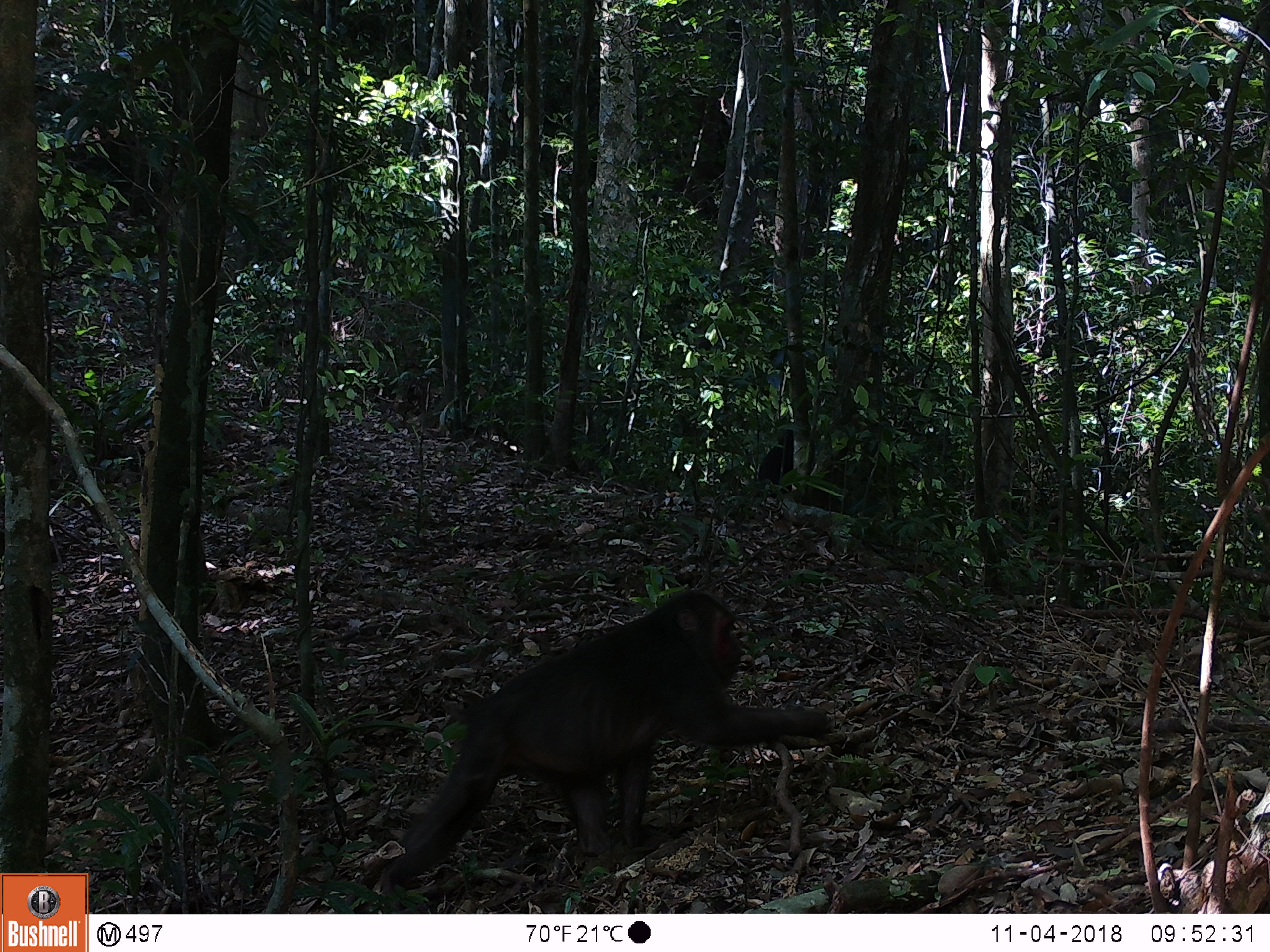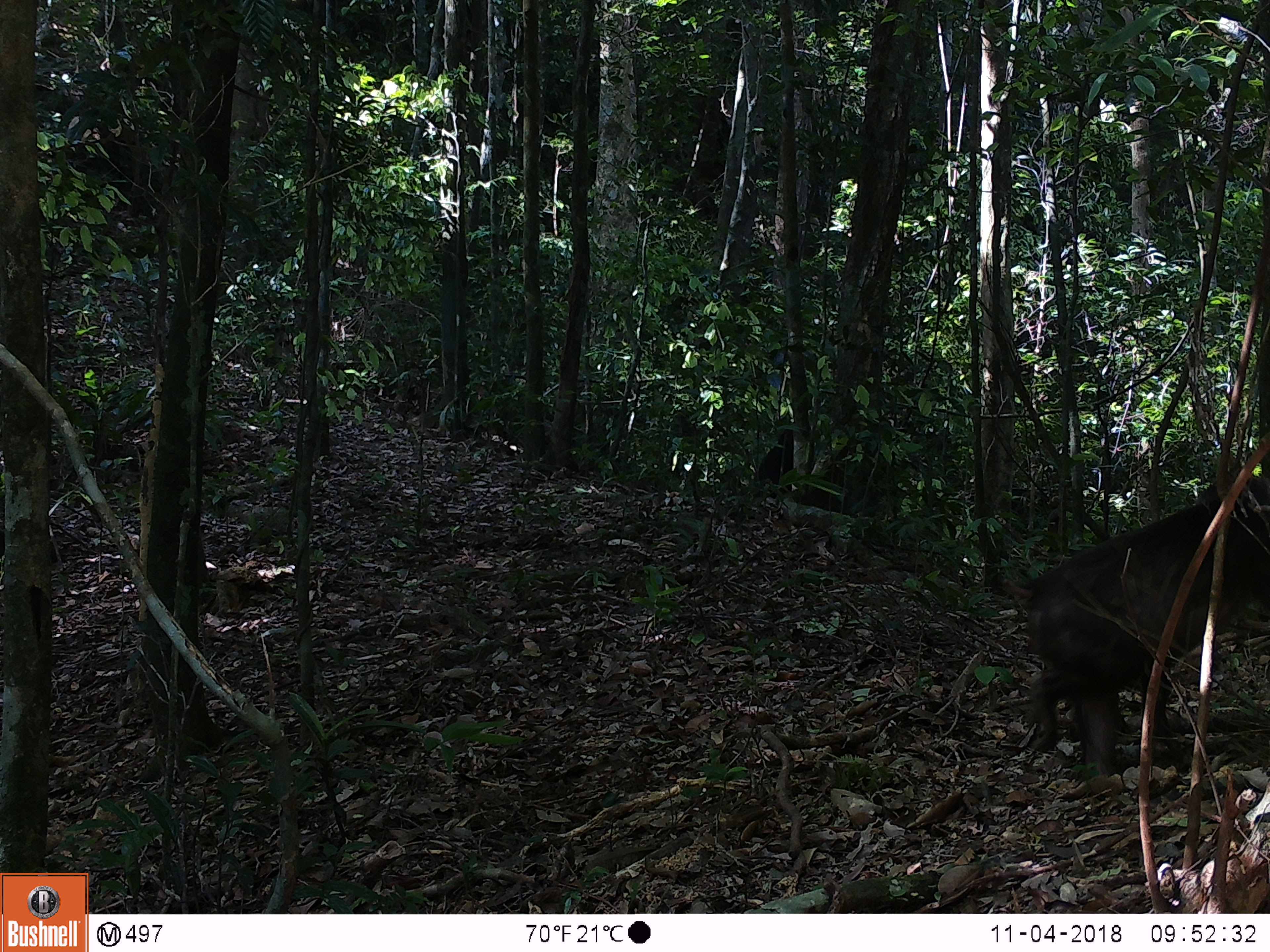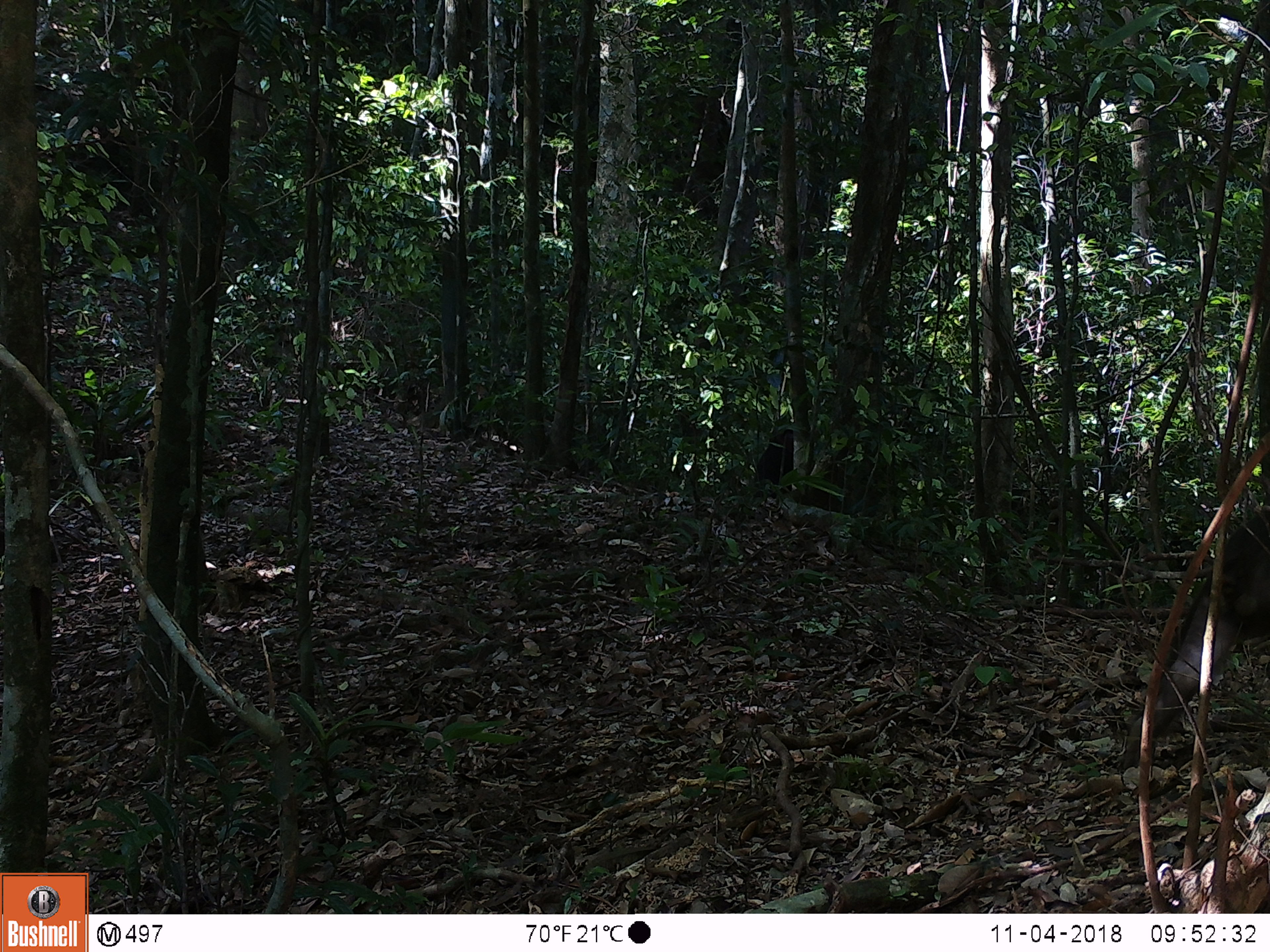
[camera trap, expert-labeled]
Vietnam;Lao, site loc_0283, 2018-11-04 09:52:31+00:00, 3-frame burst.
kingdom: Animalia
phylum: Chordata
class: Mammalia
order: Primates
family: Cercopithecidae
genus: Macaca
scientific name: Macaca arctoides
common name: stump-tailed macaque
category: stump tailed macaque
Stump tailed macaque (stump-tailed macaque) (Macaca arctoides). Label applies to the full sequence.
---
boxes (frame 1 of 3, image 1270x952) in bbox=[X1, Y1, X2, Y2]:
stump tailed macaque: bbox=[380, 589, 831, 910]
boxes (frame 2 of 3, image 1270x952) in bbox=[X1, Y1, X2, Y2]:
stump tailed macaque: bbox=[1026, 472, 1270, 776]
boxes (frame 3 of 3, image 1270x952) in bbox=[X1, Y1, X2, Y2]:
stump tailed macaque: bbox=[1122, 508, 1270, 773]